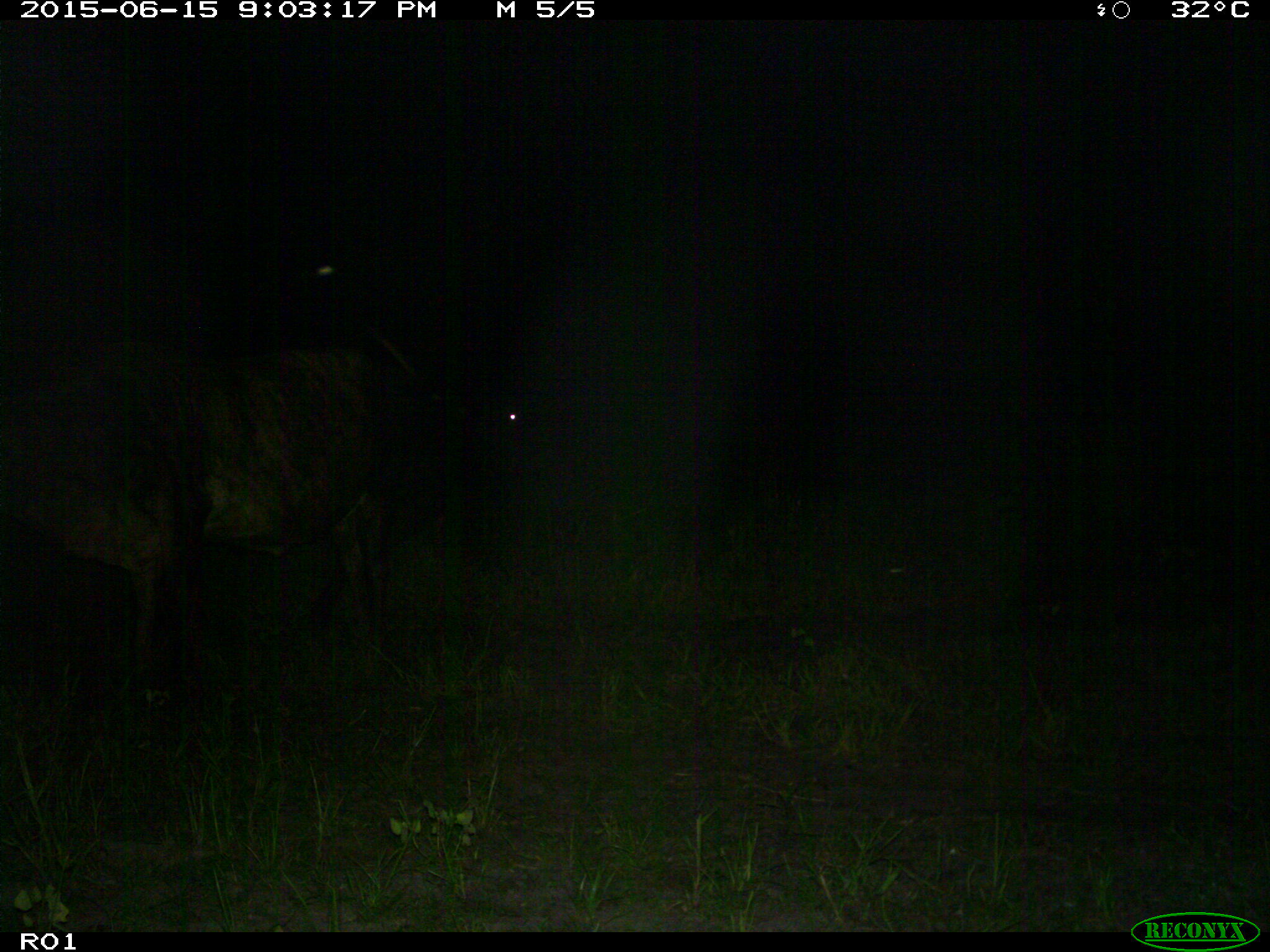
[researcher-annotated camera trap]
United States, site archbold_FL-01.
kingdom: Animalia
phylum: Chordata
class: Mammalia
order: Artiodactyla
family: Bovidae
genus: Bos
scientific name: Bos taurus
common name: domestic cow